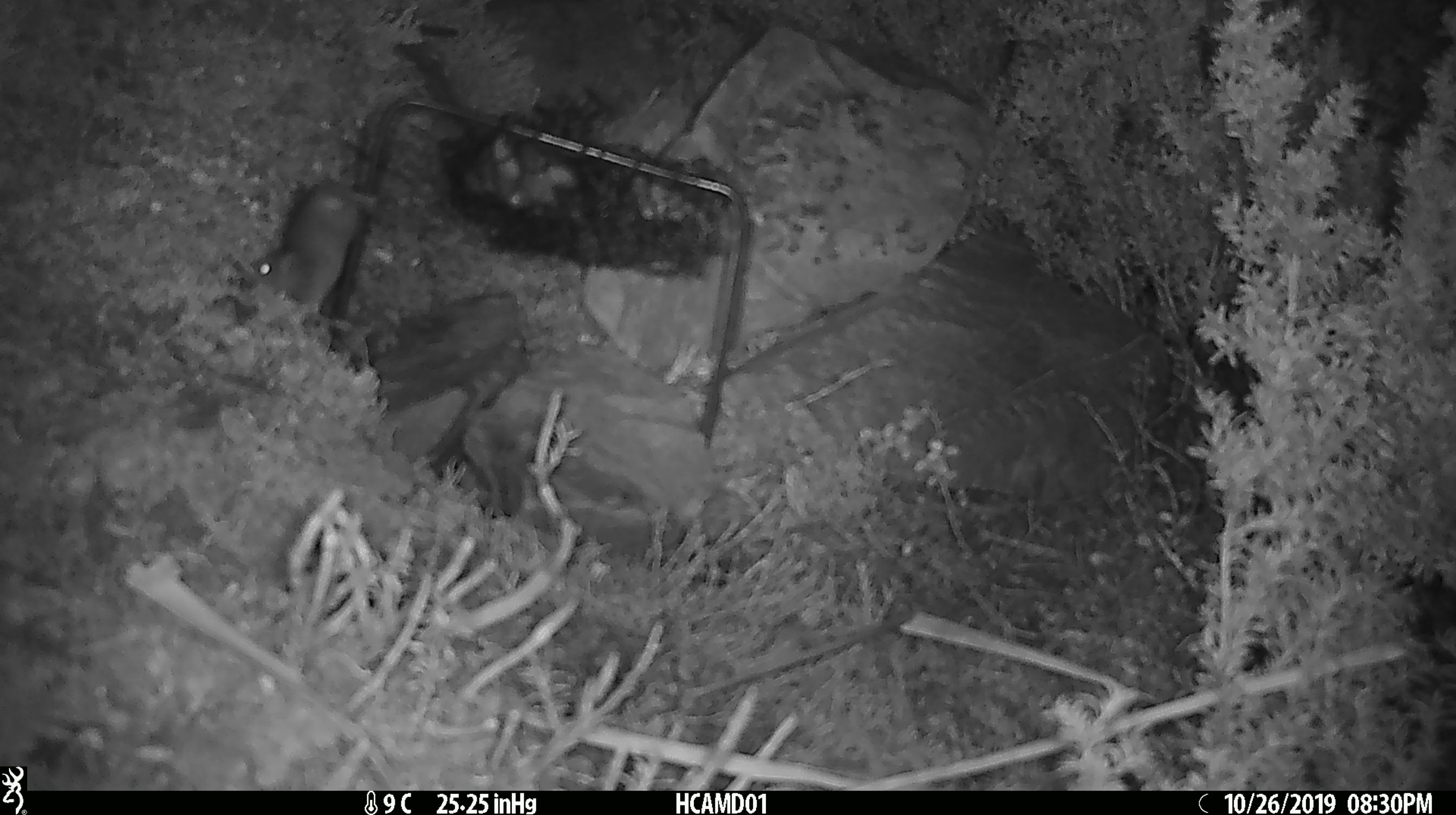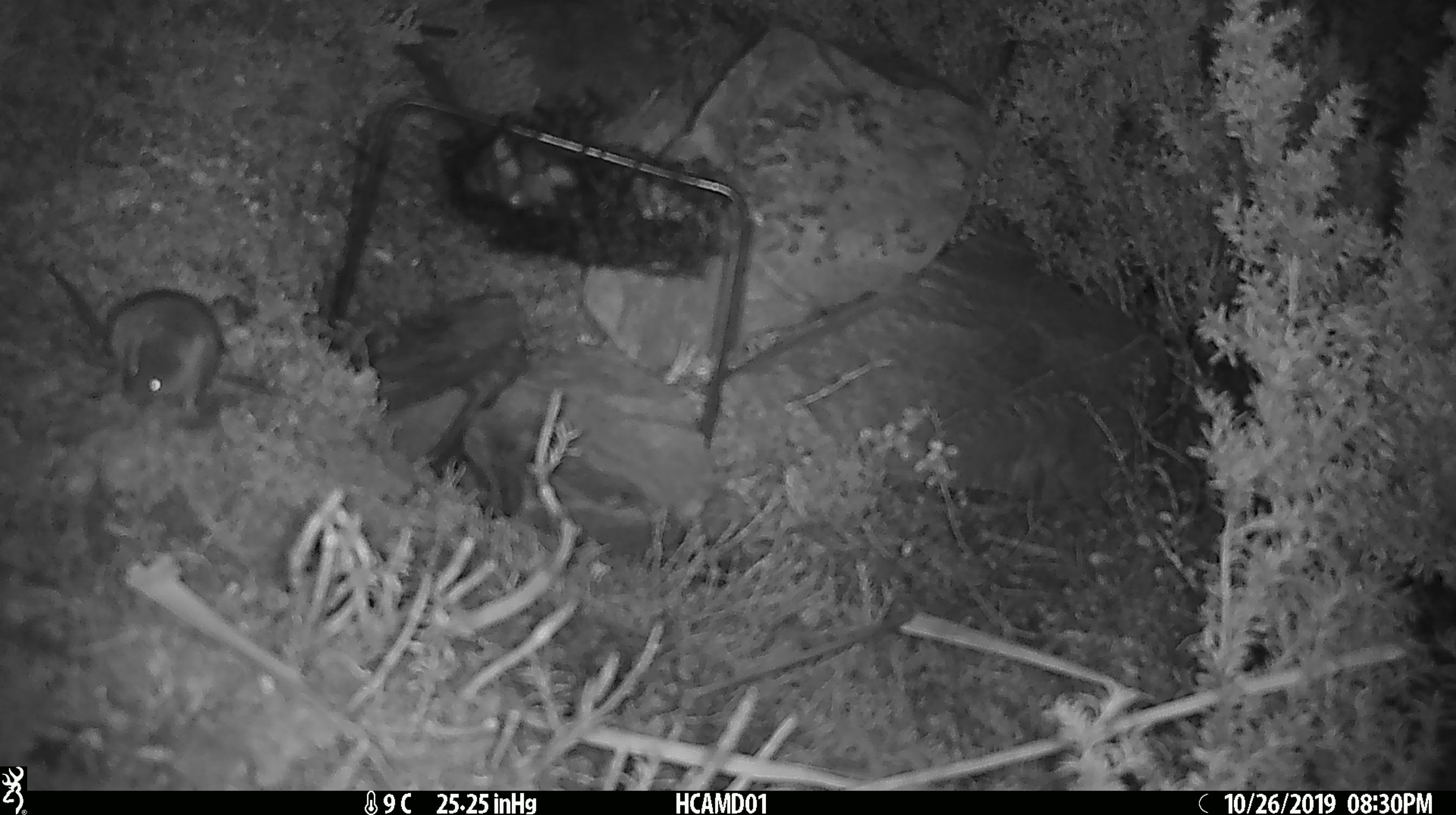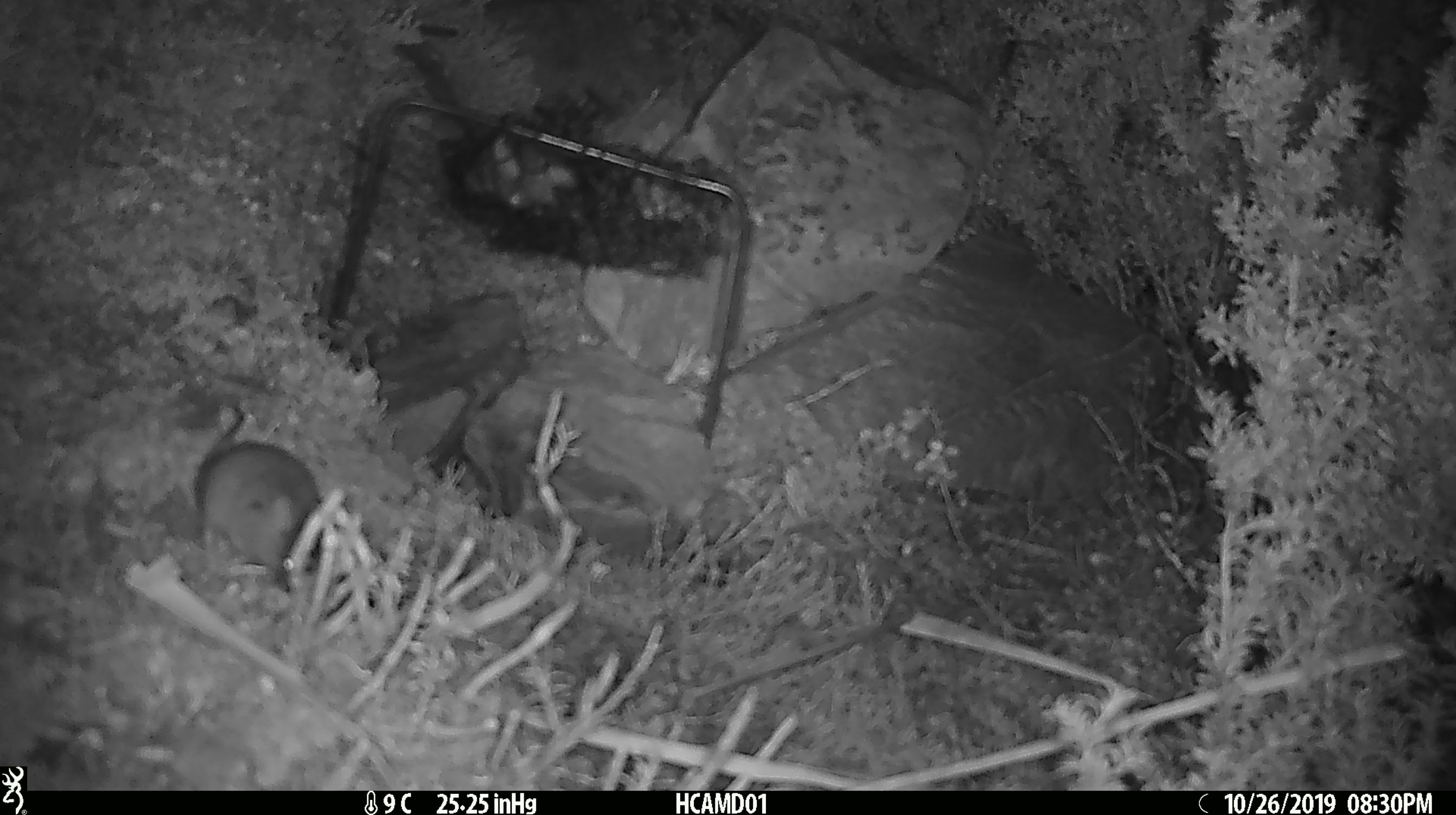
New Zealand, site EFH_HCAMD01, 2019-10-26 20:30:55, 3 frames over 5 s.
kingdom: Animalia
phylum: Chordata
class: Mammalia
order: Rodentia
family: Muridae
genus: Mus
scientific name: Mus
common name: mouse